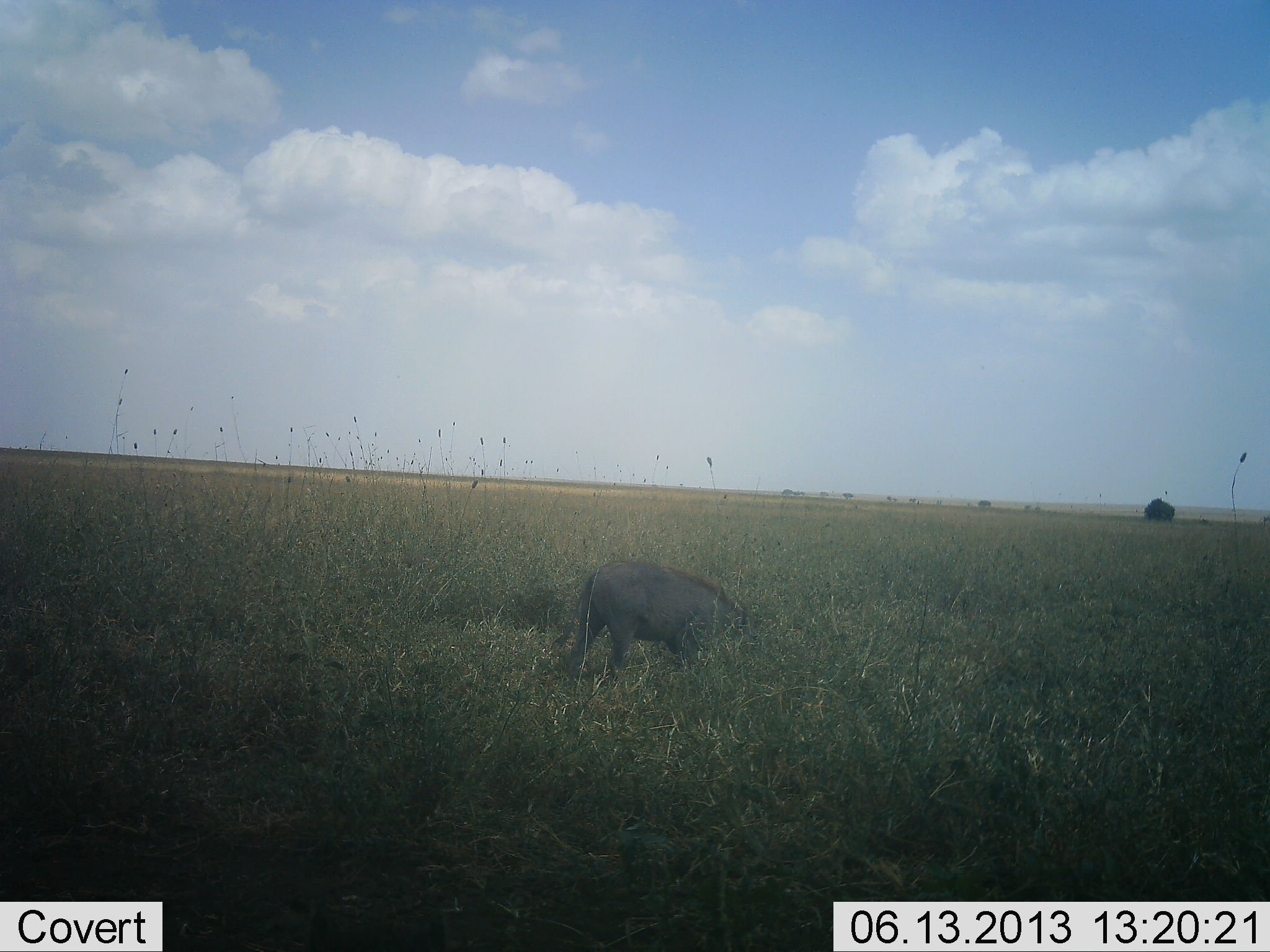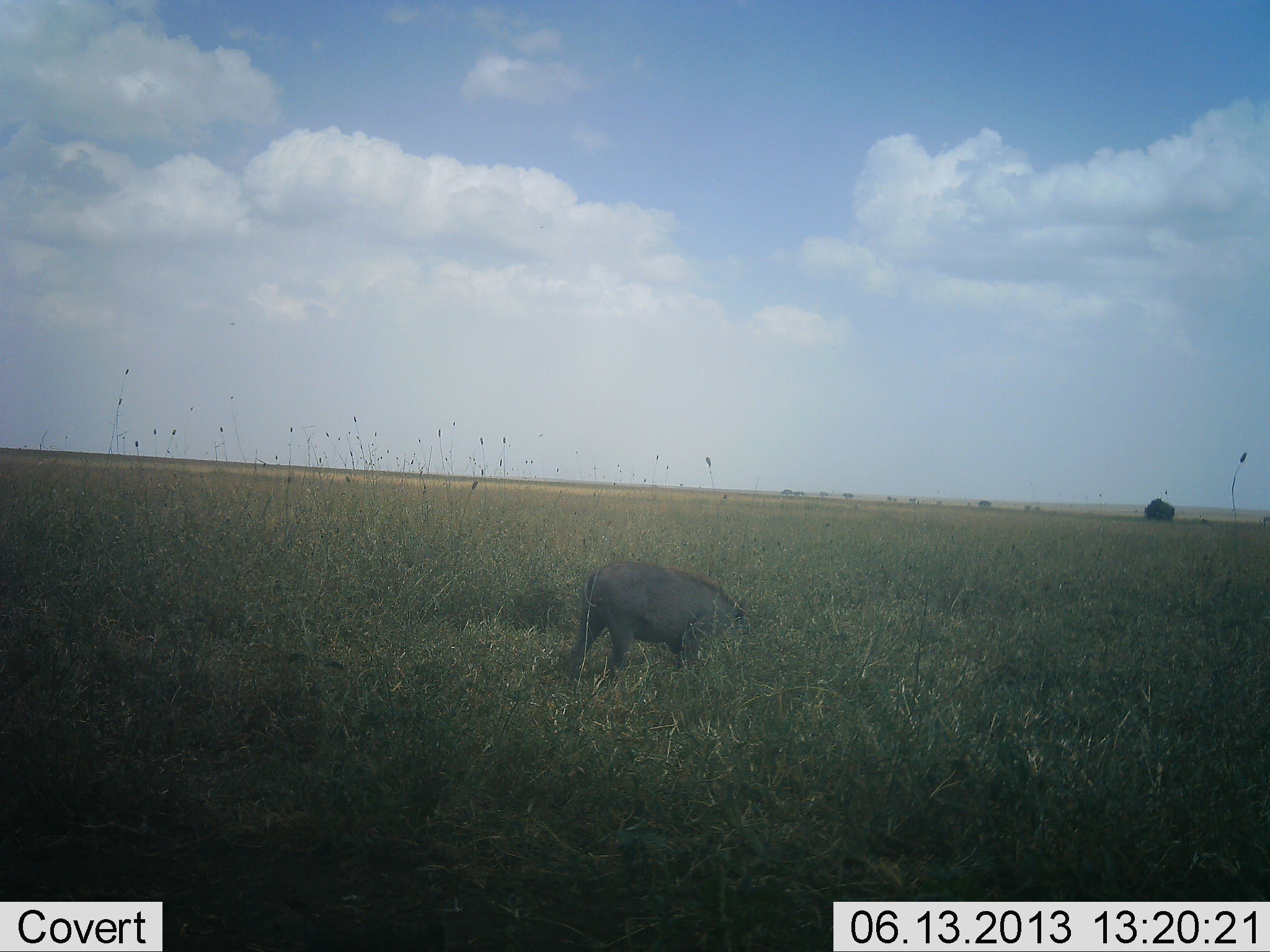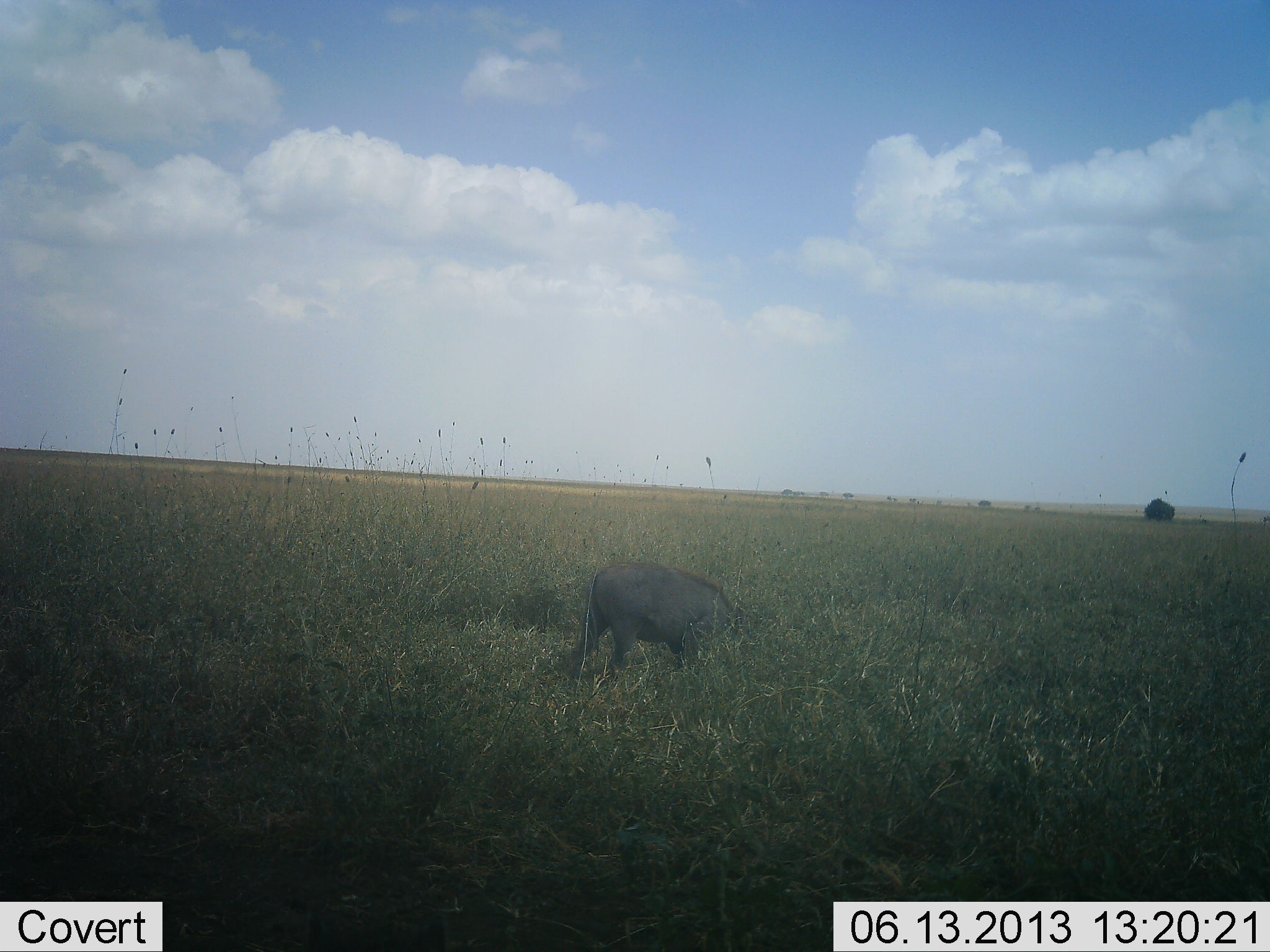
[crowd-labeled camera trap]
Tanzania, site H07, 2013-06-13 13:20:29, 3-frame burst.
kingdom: Animalia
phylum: Chordata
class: Mammalia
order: Artiodactyla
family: Suidae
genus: Phacochoerus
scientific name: Phacochoerus africanus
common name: warthog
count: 1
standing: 32%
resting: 0%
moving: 9%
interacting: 0%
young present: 0%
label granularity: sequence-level